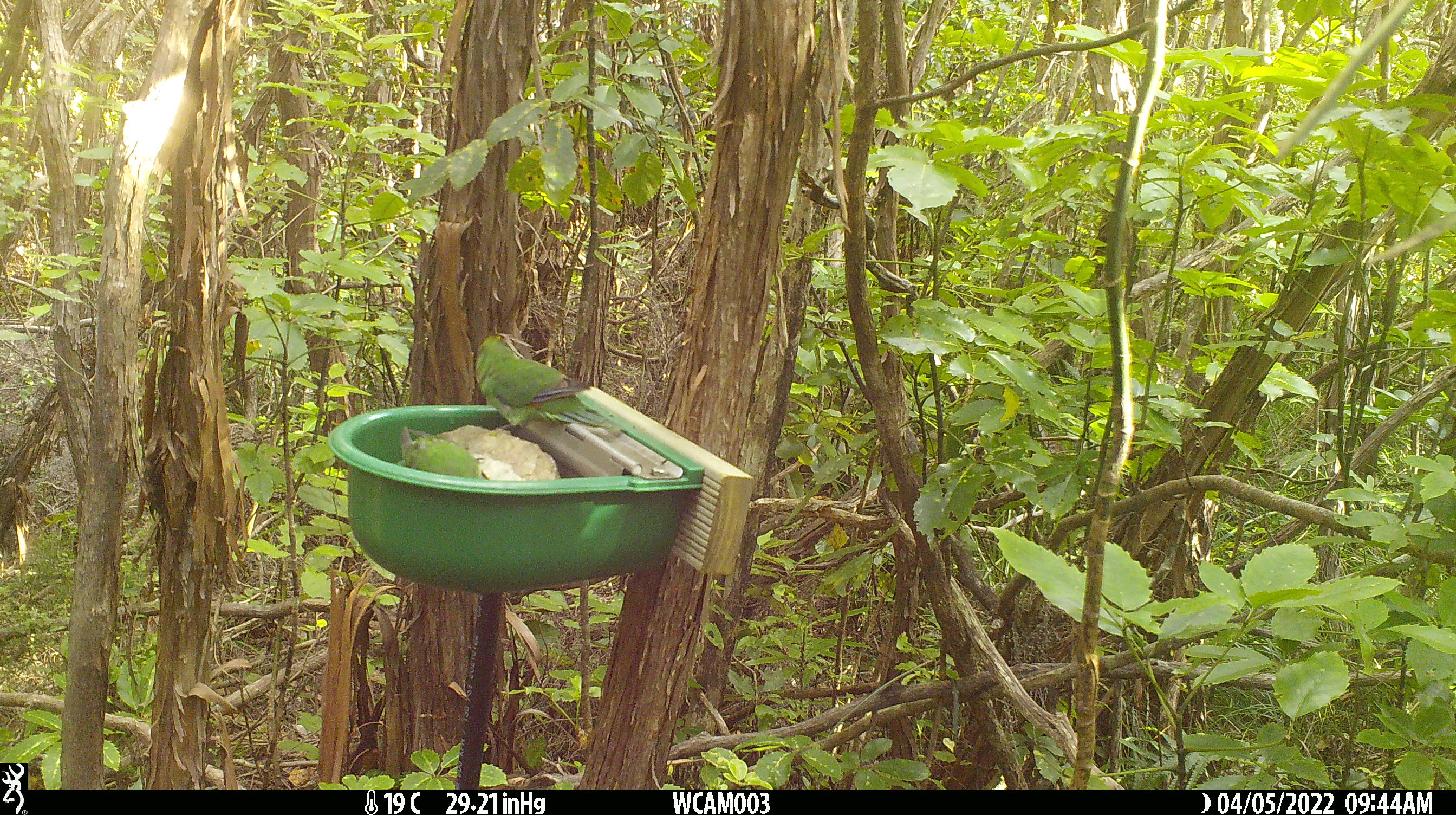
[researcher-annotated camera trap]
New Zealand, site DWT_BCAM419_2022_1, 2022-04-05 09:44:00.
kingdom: Animalia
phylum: Chordata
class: Aves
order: Psittaciformes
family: Psittaculidae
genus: Cyanoramphus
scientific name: Cyanoramphus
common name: parakeet